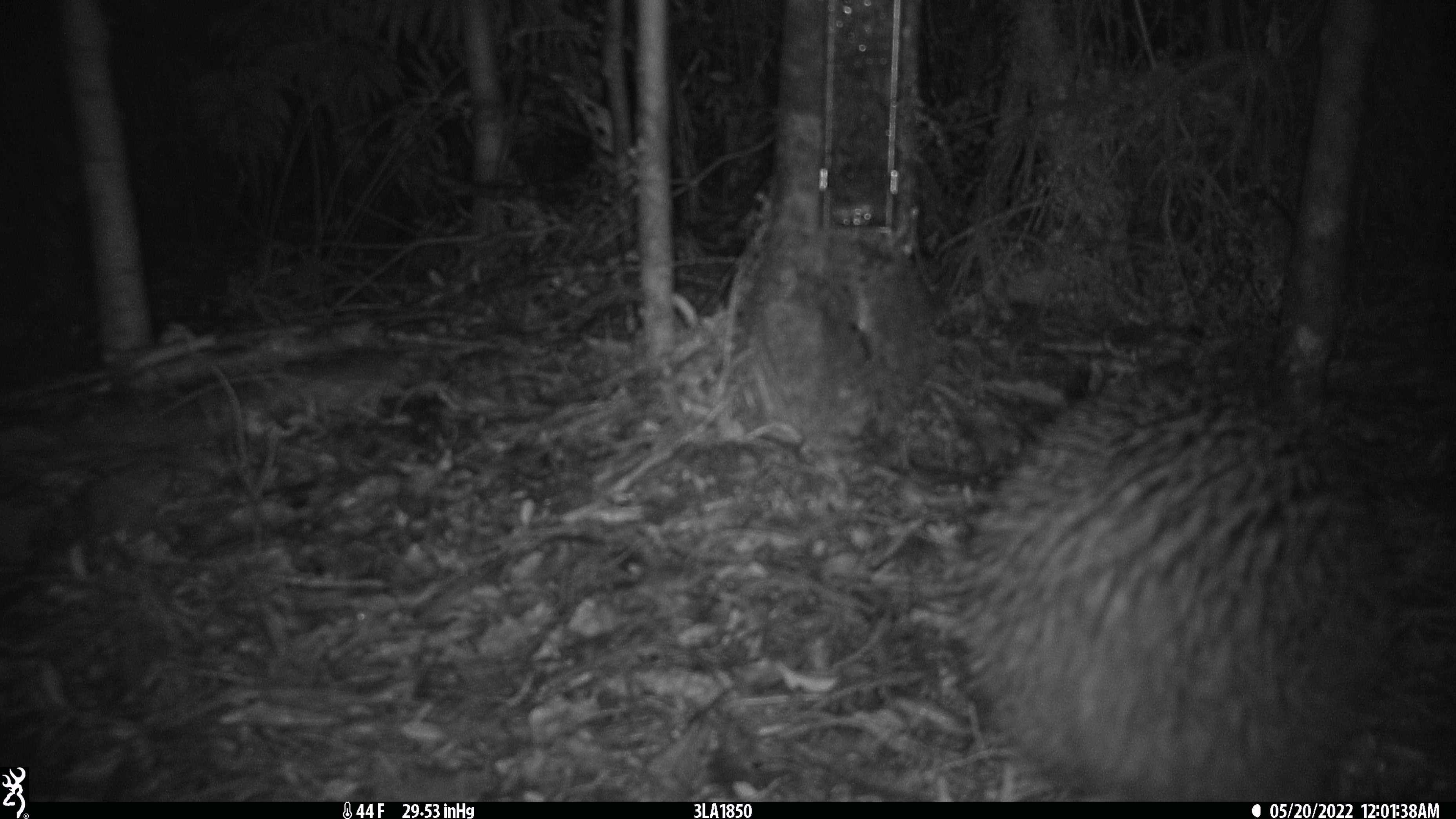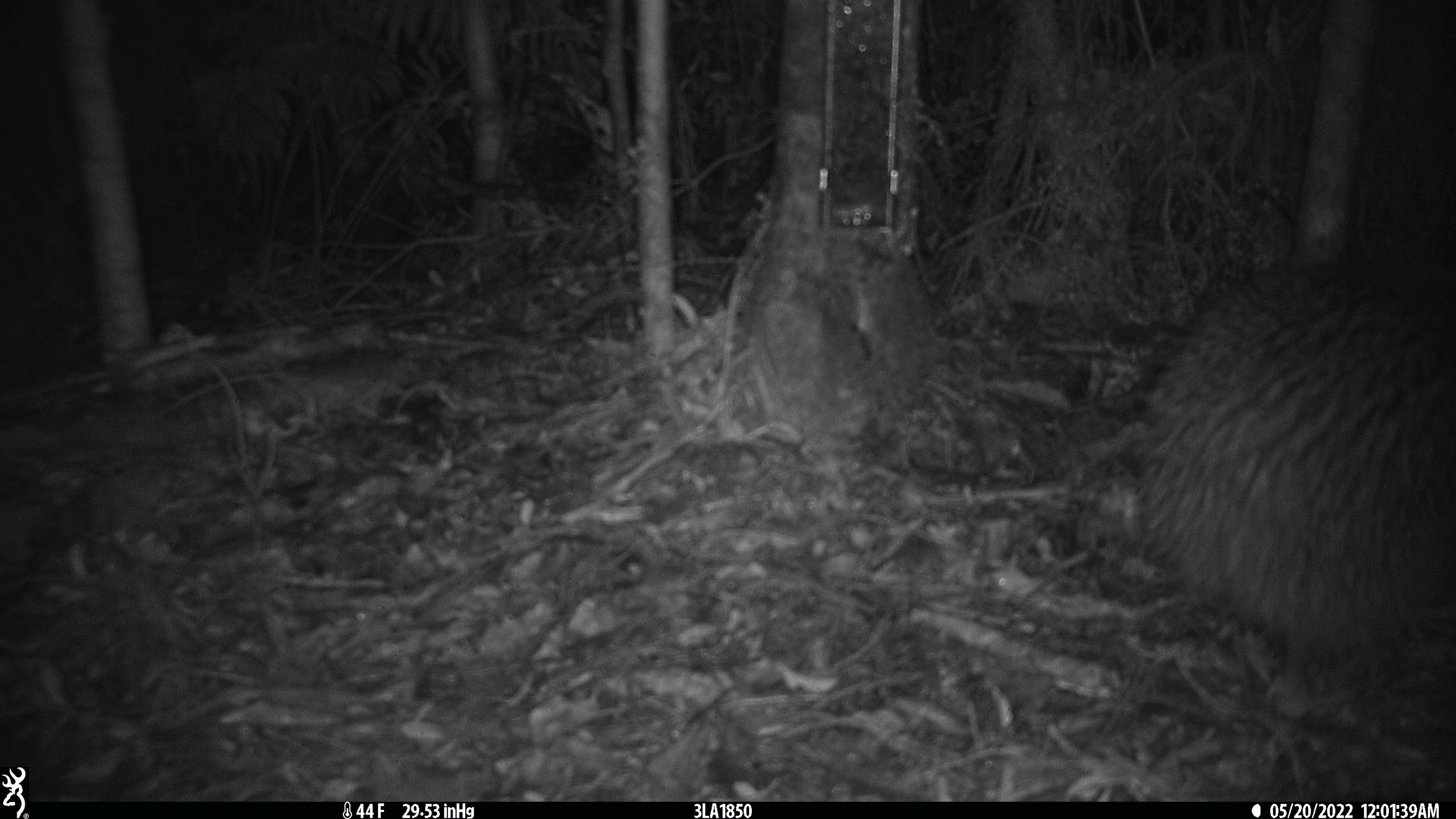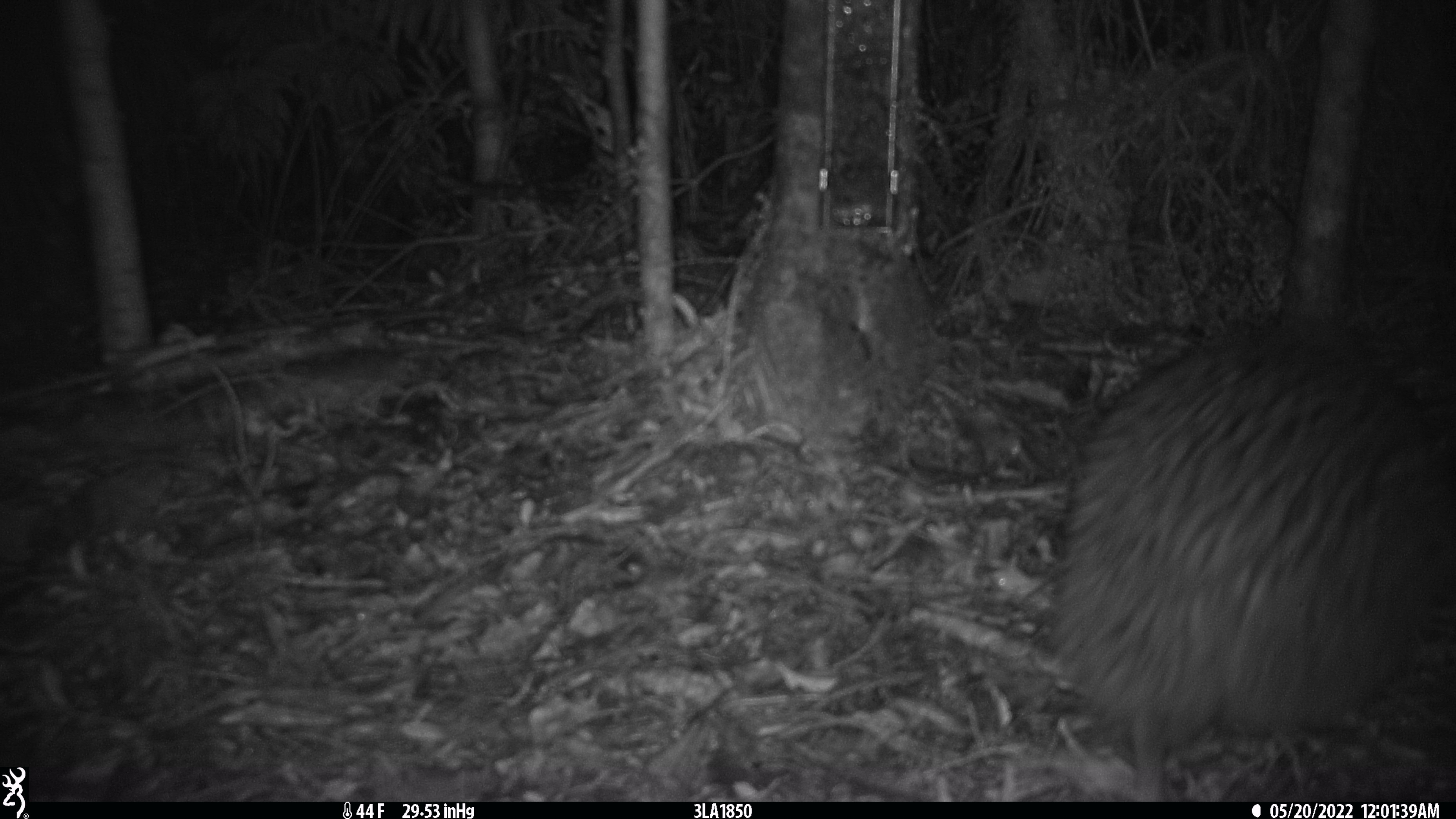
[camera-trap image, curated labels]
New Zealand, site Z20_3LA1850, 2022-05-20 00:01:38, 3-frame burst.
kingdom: Animalia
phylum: Chordata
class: Aves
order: Apterygiformes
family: Apterygidae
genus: Apteryx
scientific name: Apteryx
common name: kiwi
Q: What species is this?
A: Kiwi (Apteryx).